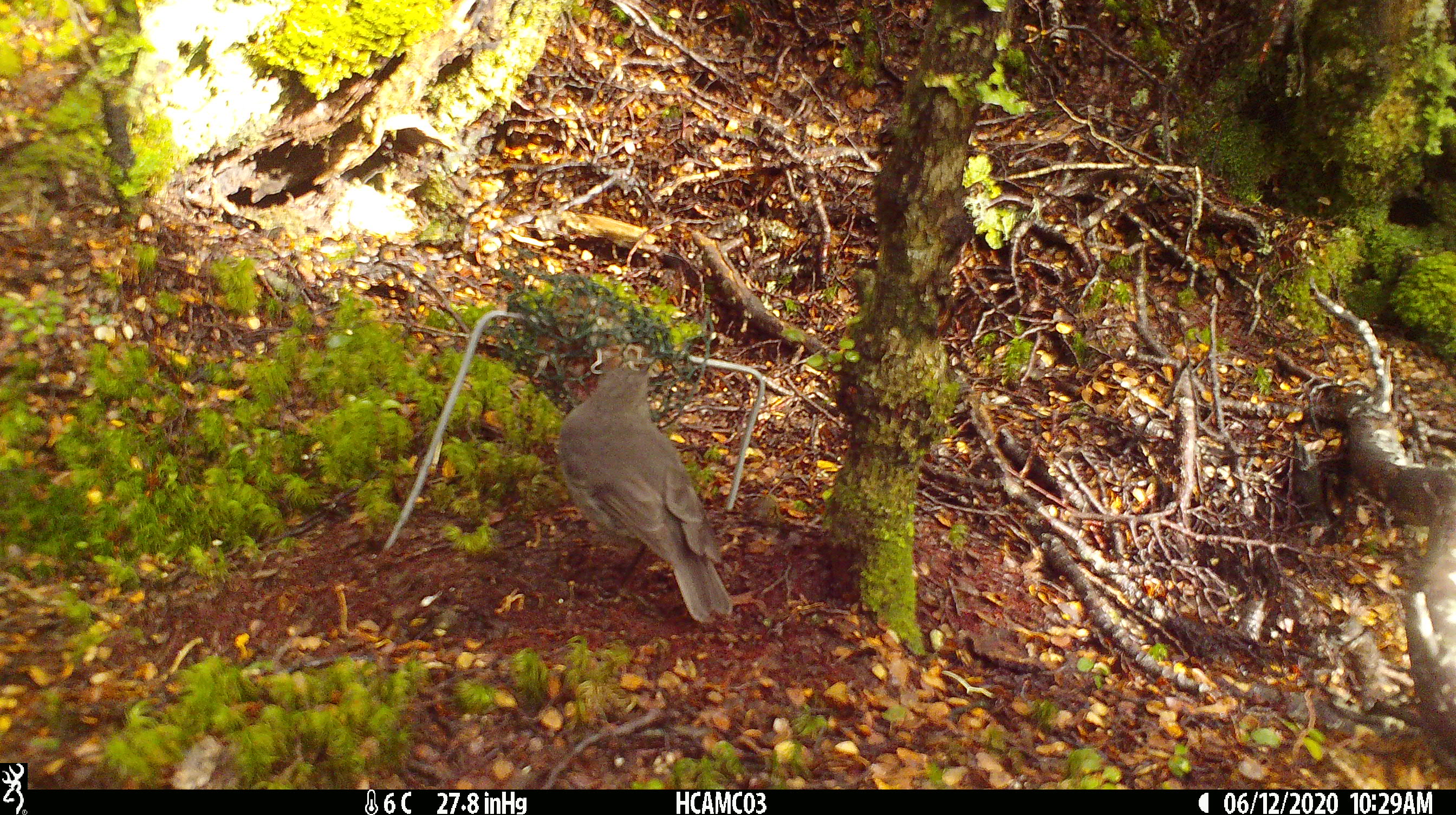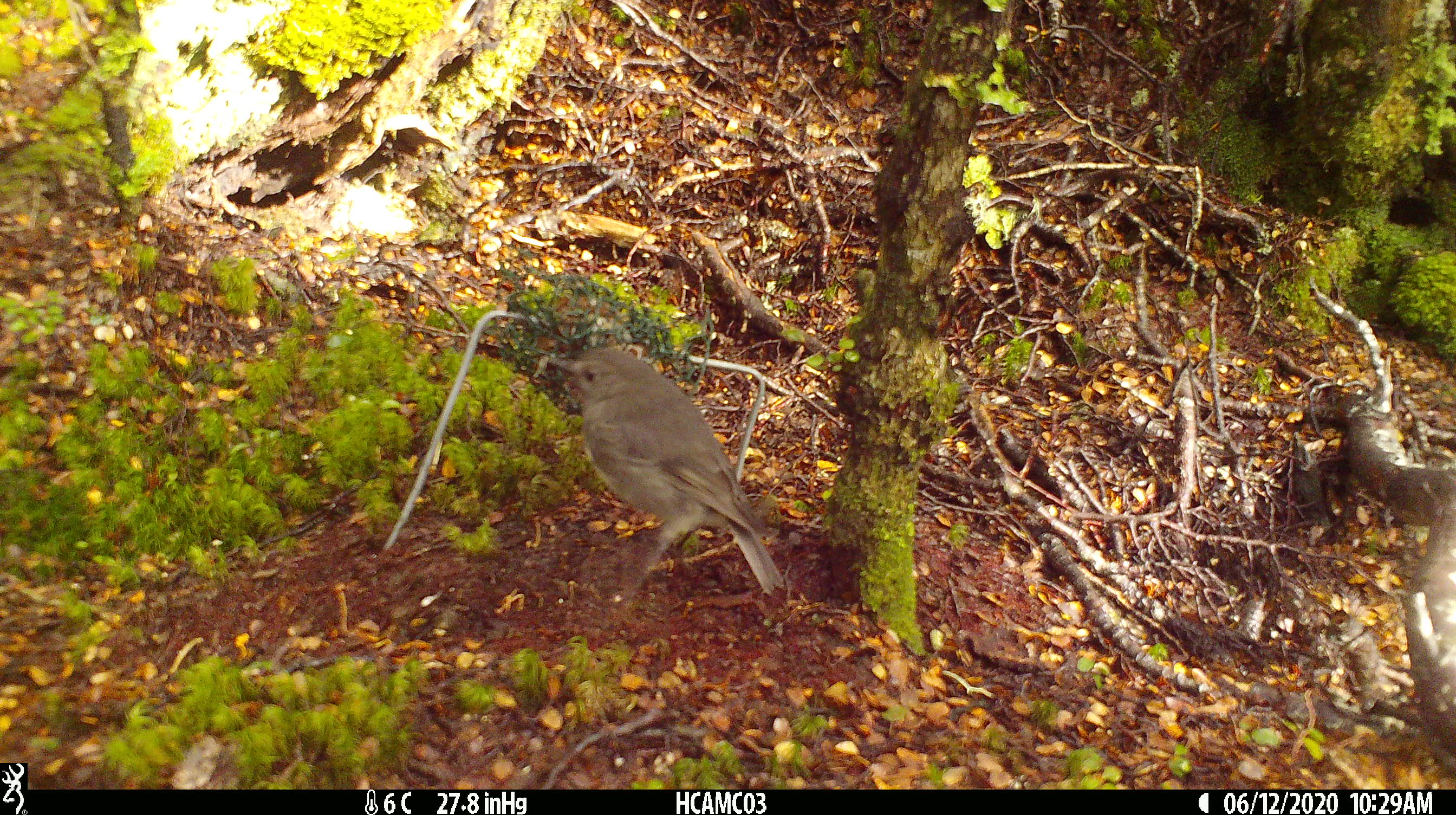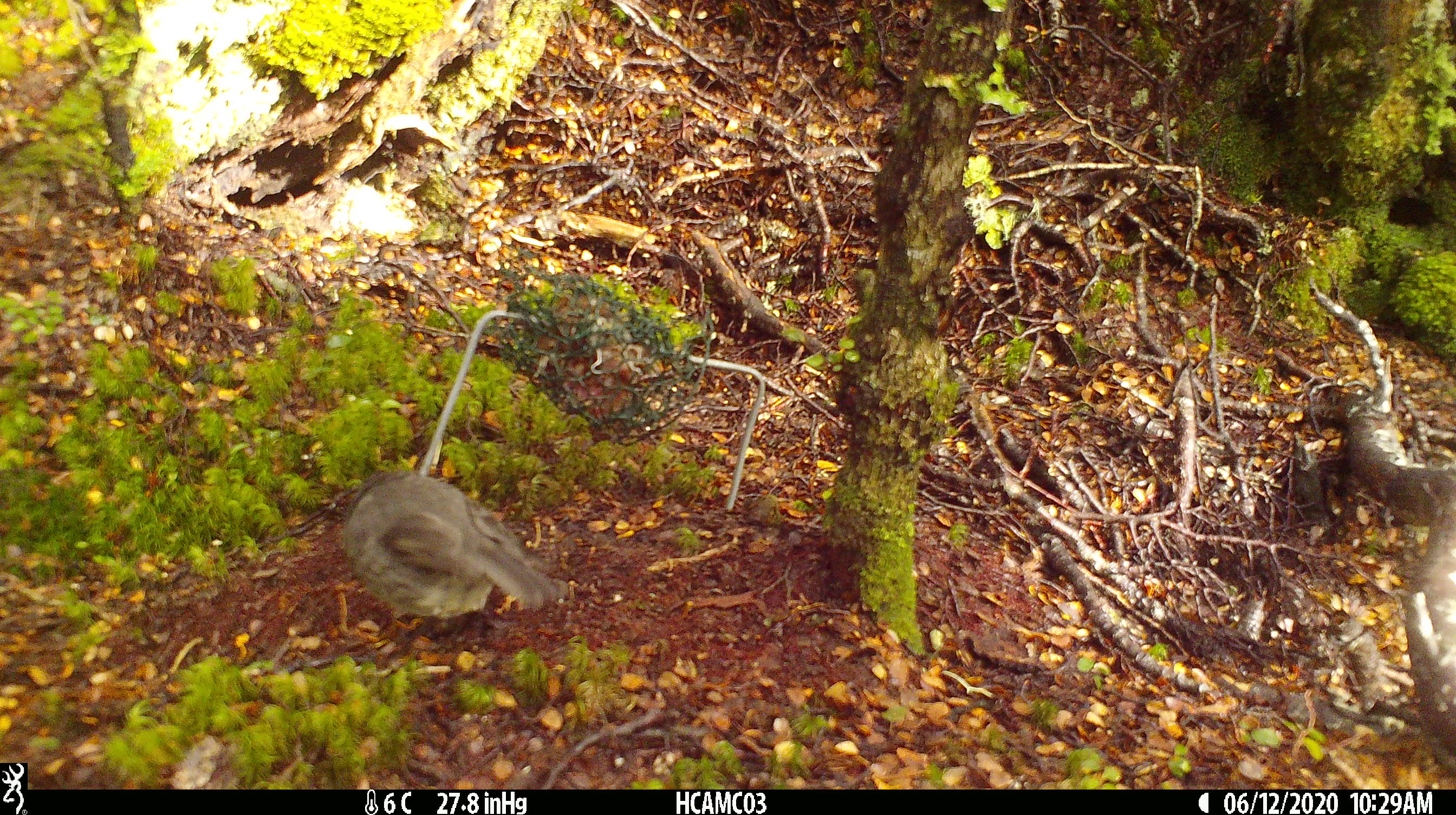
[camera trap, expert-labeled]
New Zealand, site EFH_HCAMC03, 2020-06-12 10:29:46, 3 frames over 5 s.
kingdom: Animalia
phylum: Chordata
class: Aves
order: Passeriformes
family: Petroicidae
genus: Petroica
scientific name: Petroica australis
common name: new zealand robin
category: robin